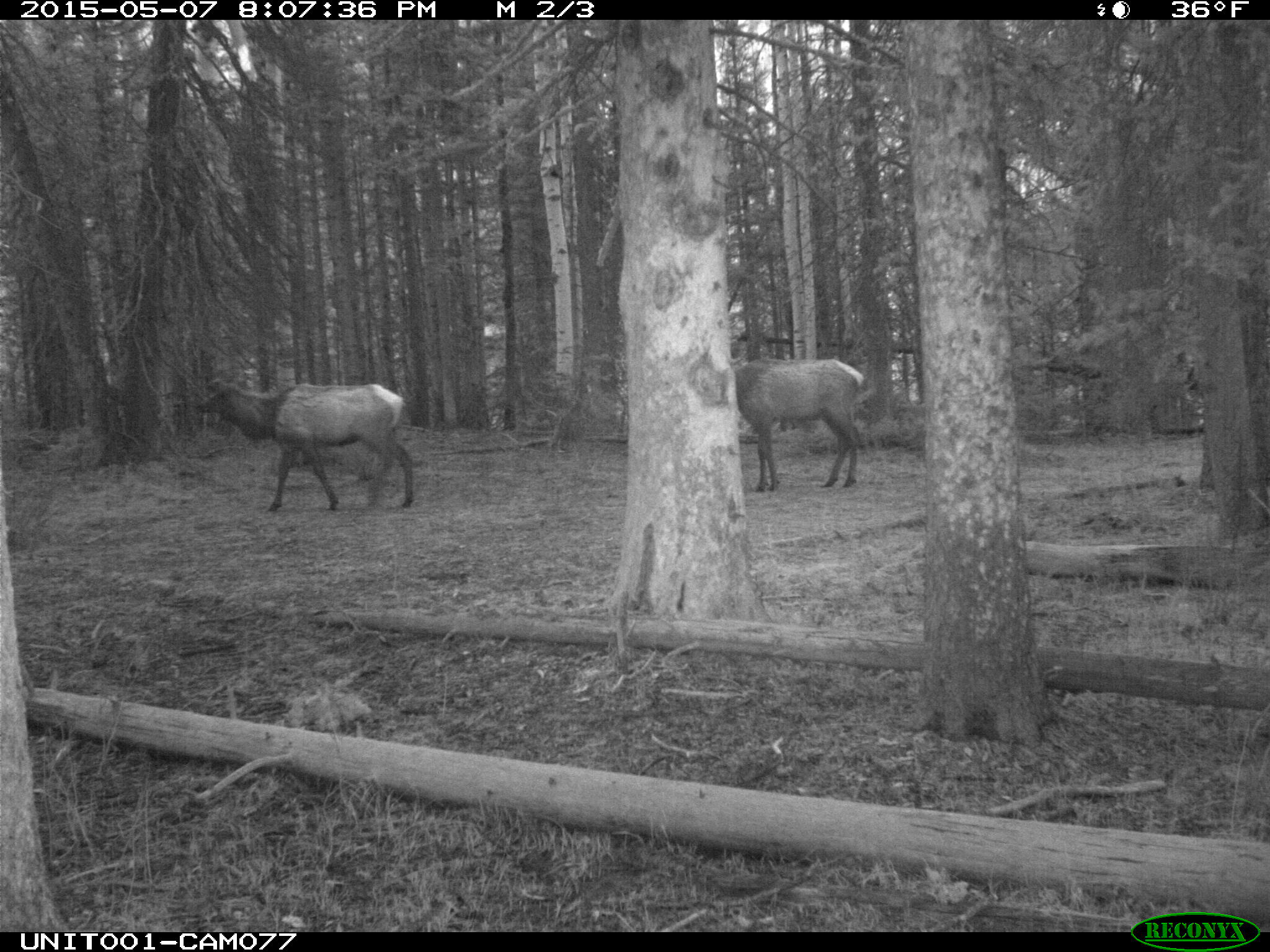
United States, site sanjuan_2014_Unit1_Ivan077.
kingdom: Animalia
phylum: Chordata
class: Mammalia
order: Artiodactyla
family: Cervidae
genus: Cervus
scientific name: Cervus elaphus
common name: red deer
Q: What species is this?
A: Cervus elaphus (red deer).